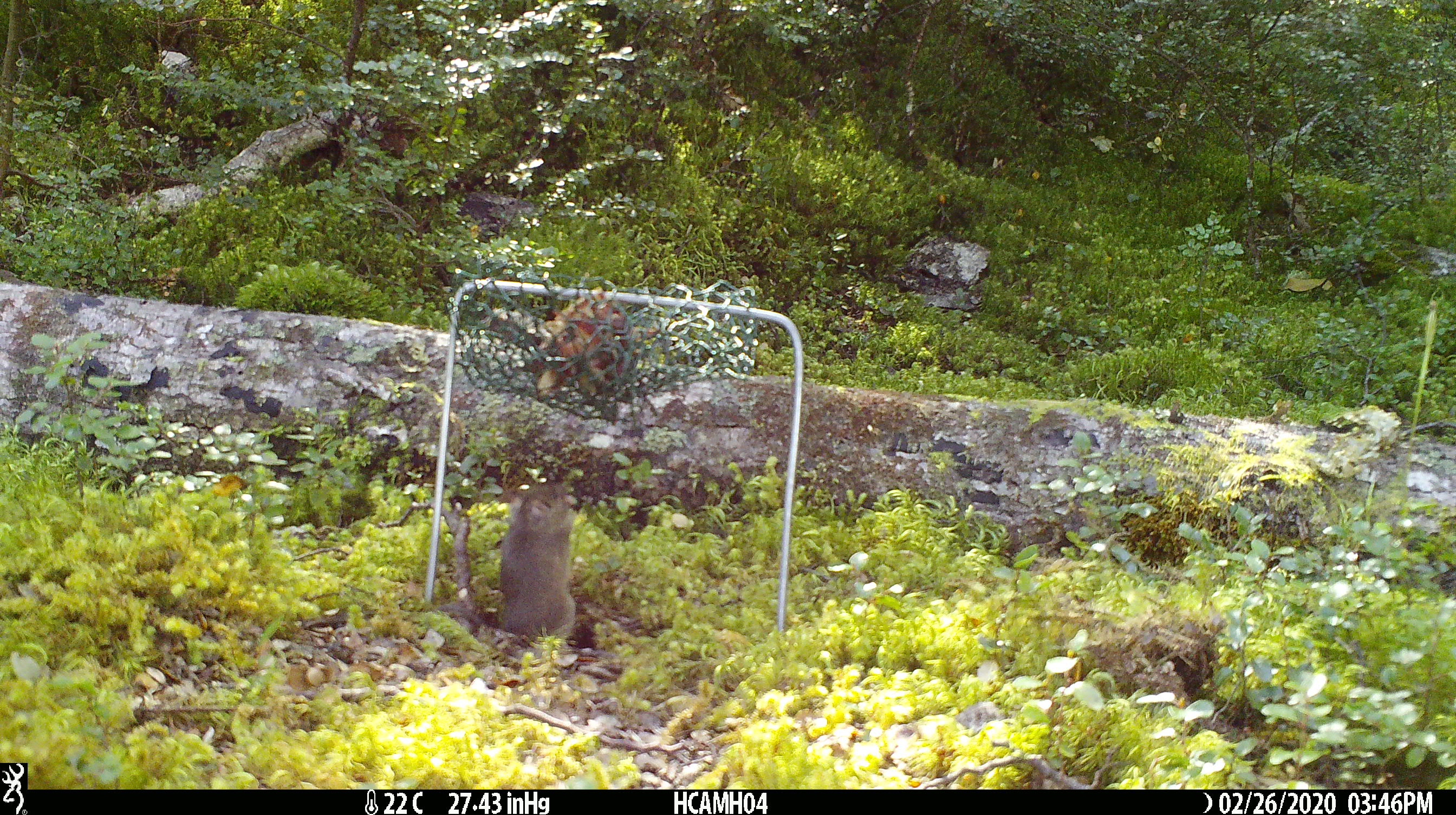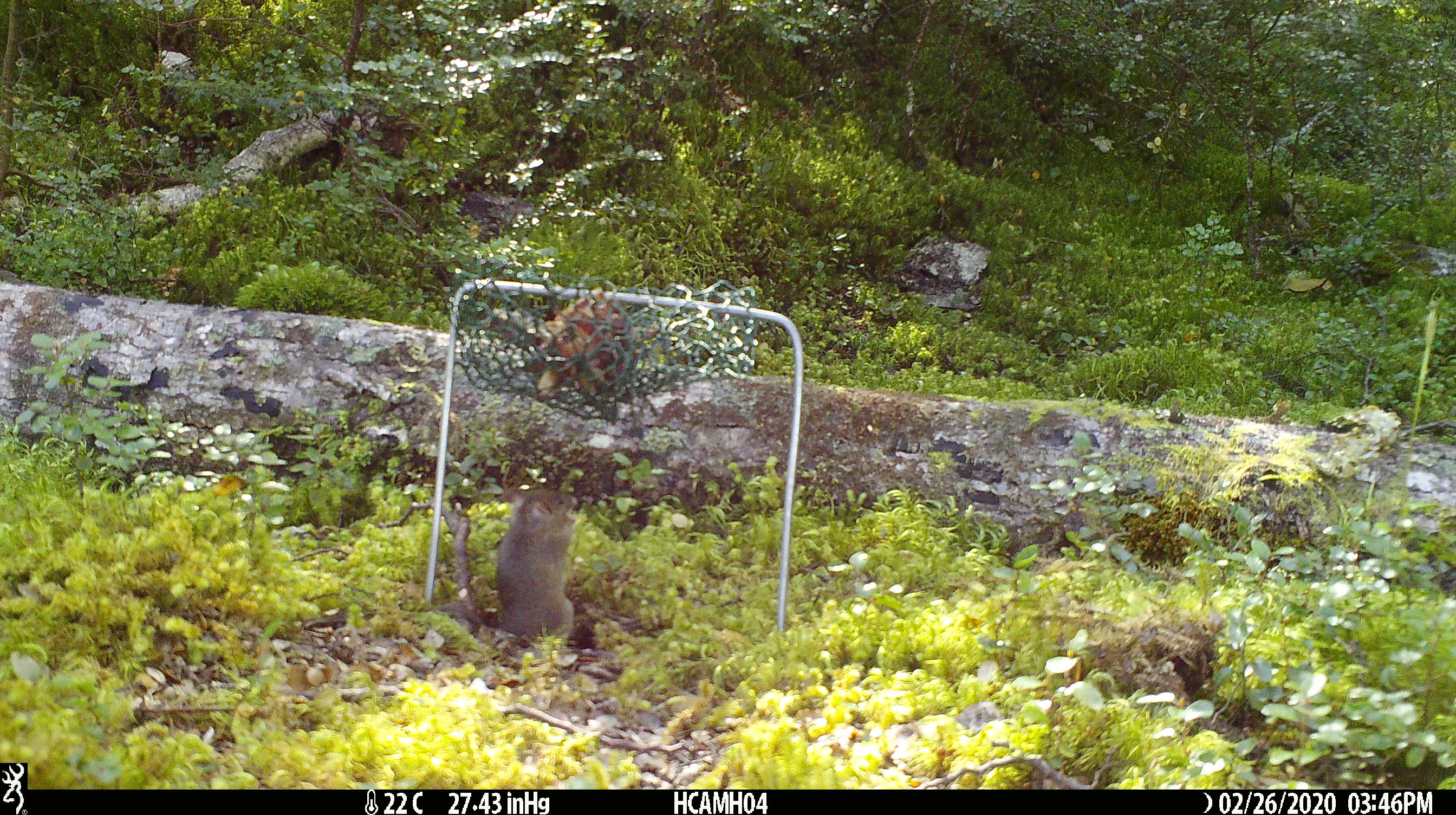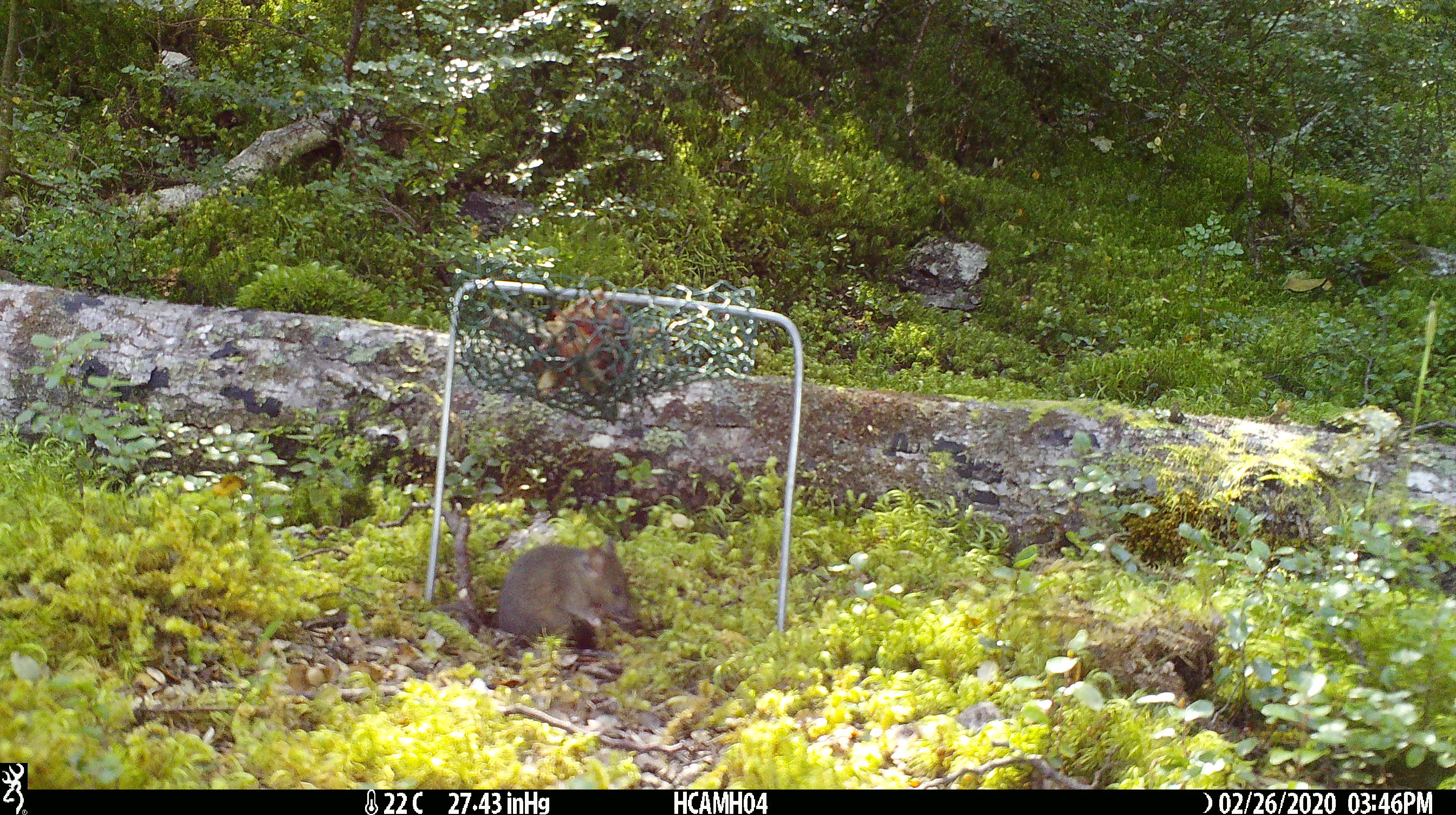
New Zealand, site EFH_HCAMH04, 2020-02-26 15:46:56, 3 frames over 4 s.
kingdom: Animalia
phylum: Chordata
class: Mammalia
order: Rodentia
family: Muridae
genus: Mus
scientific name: Mus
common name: mouse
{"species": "mouse (Mus)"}